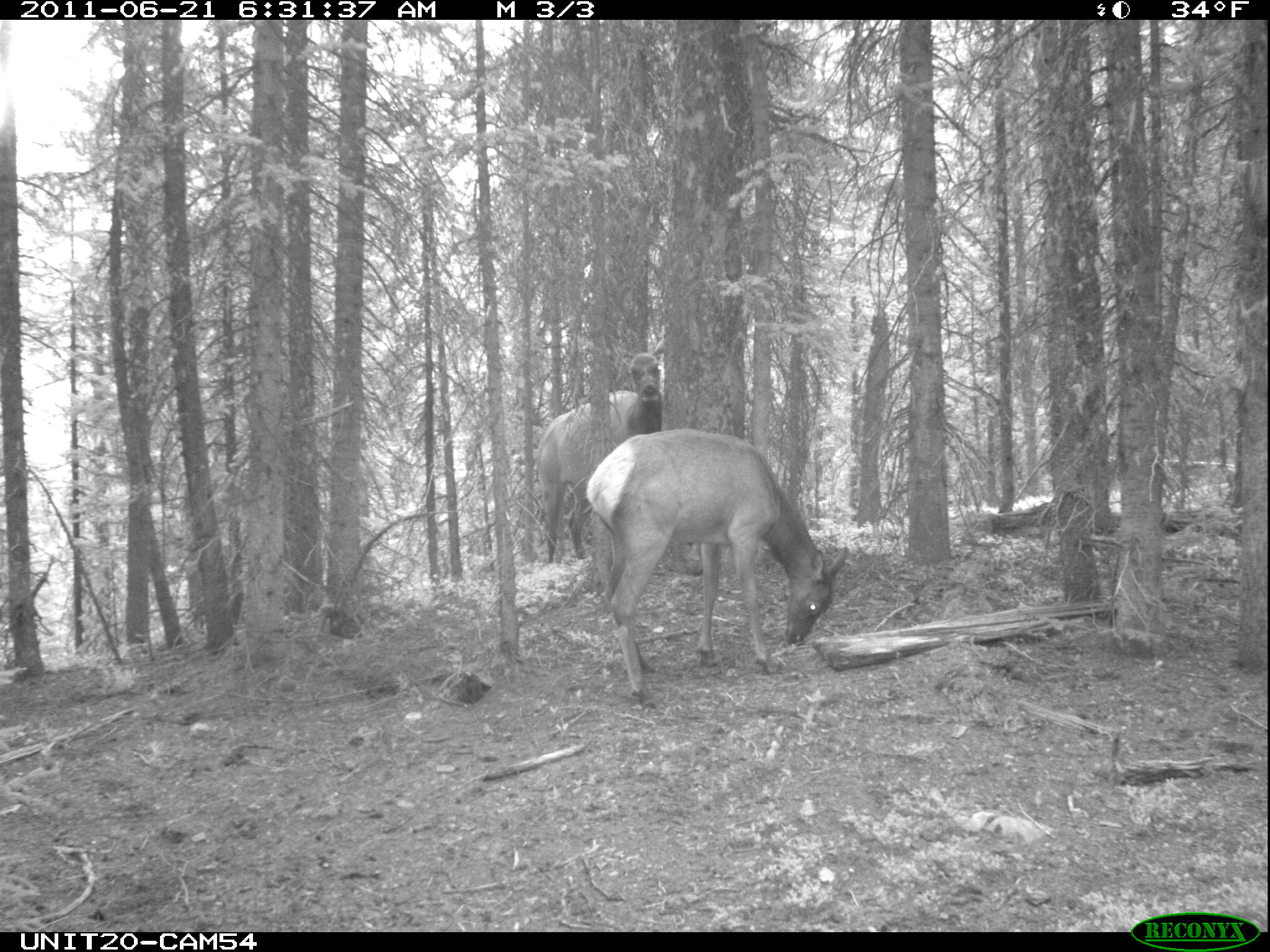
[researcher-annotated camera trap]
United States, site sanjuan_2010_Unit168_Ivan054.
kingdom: Animalia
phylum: Chordata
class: Mammalia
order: Artiodactyla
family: Cervidae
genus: Cervus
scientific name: Cervus elaphus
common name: red deer